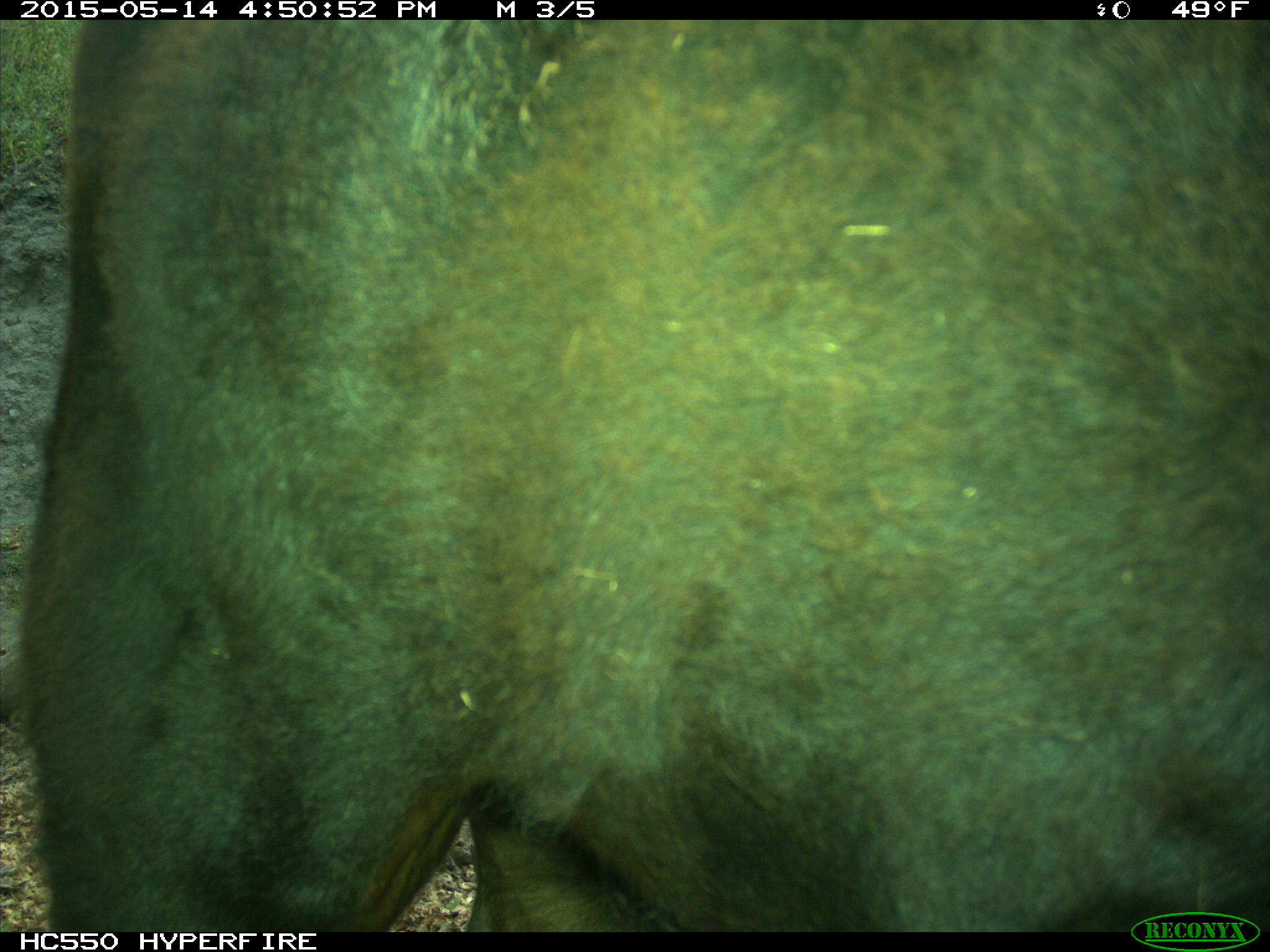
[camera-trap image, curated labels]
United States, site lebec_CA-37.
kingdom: Animalia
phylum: Chordata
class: Mammalia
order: Artiodactyla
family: Bovidae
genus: Bos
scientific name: Bos taurus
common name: domestic cow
Bos taurus (domestic cow).